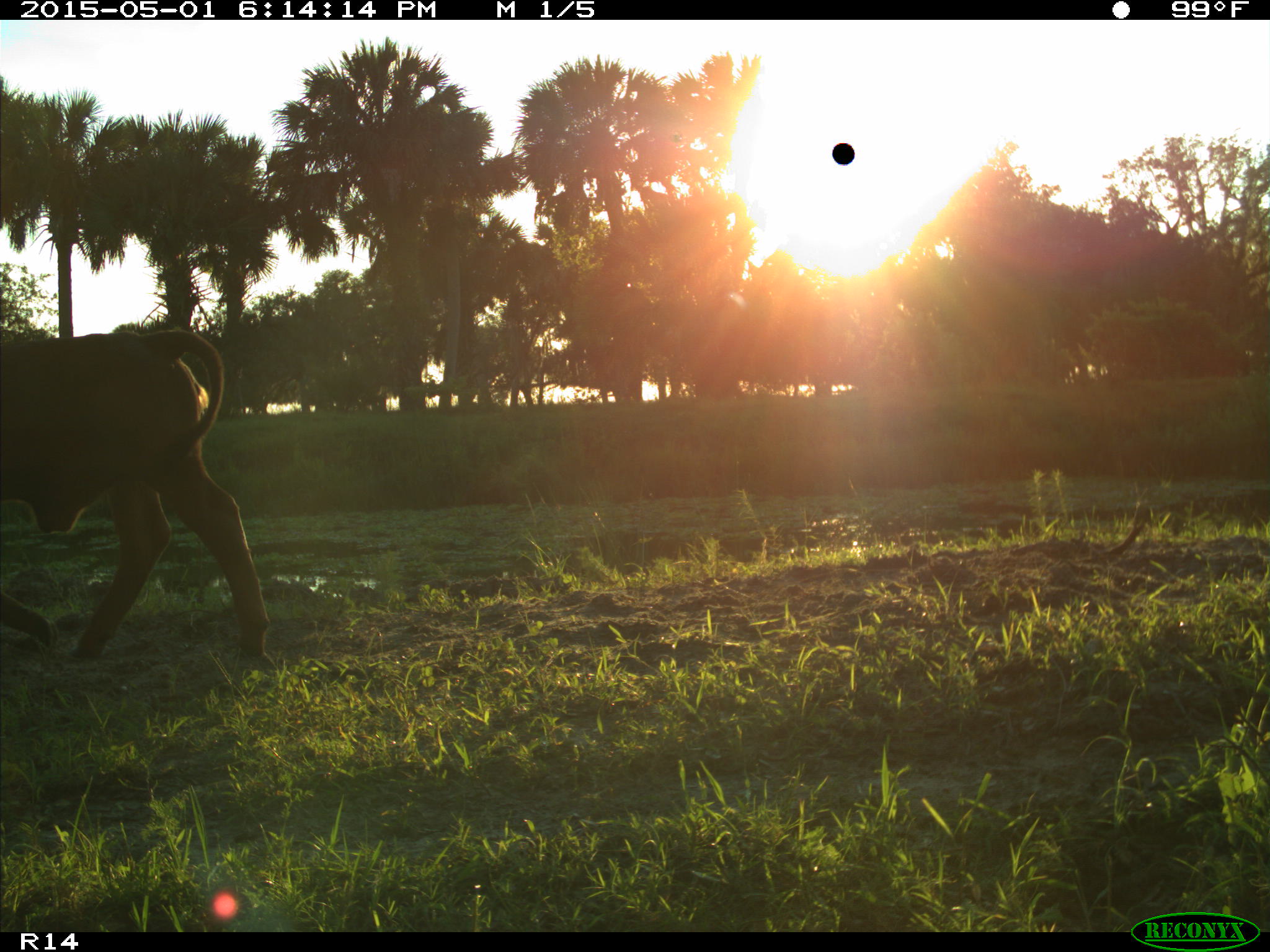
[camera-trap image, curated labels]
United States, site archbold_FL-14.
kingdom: Animalia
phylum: Chordata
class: Mammalia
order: Artiodactyla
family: Bovidae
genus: Bos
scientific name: Bos taurus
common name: domestic cow